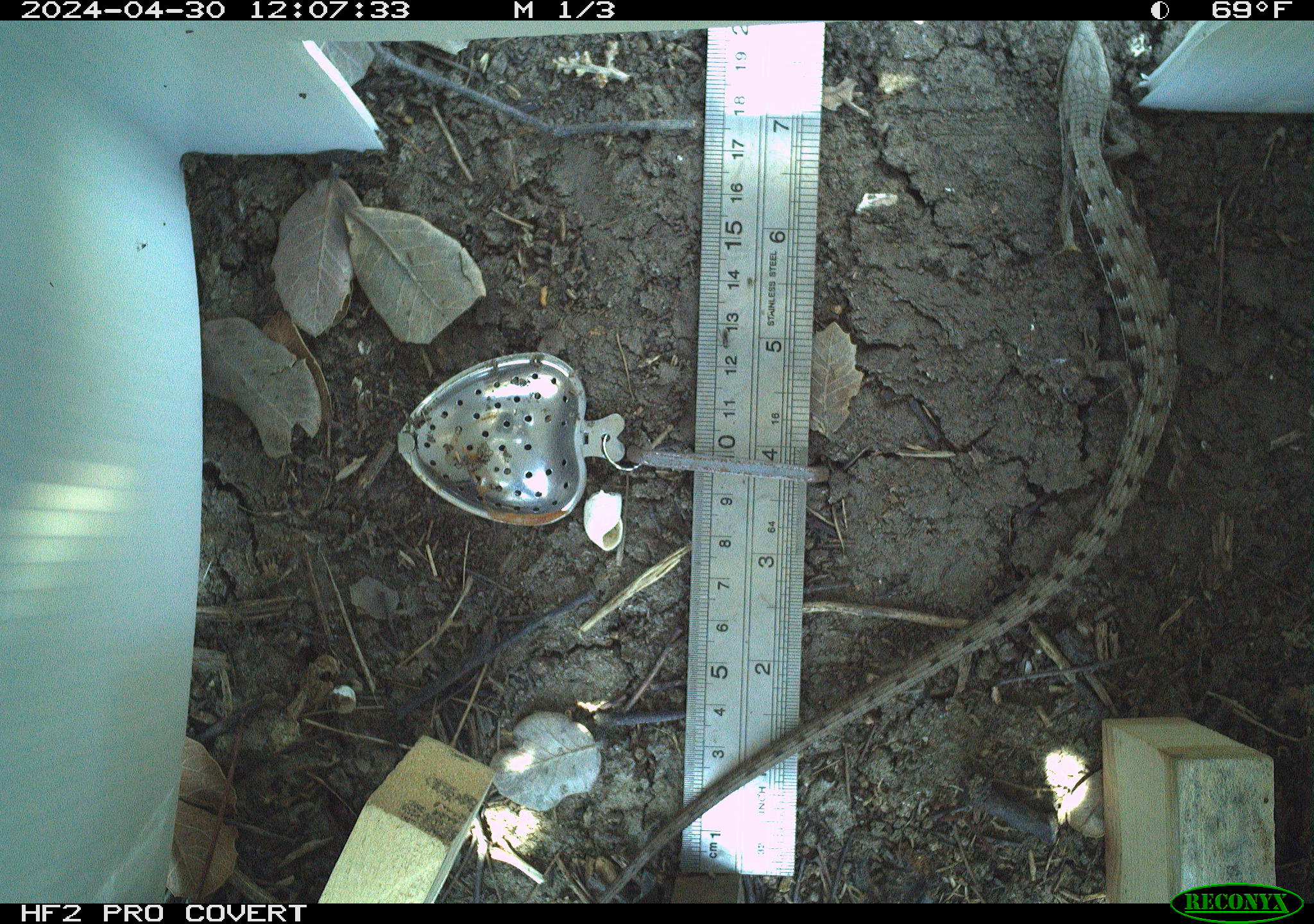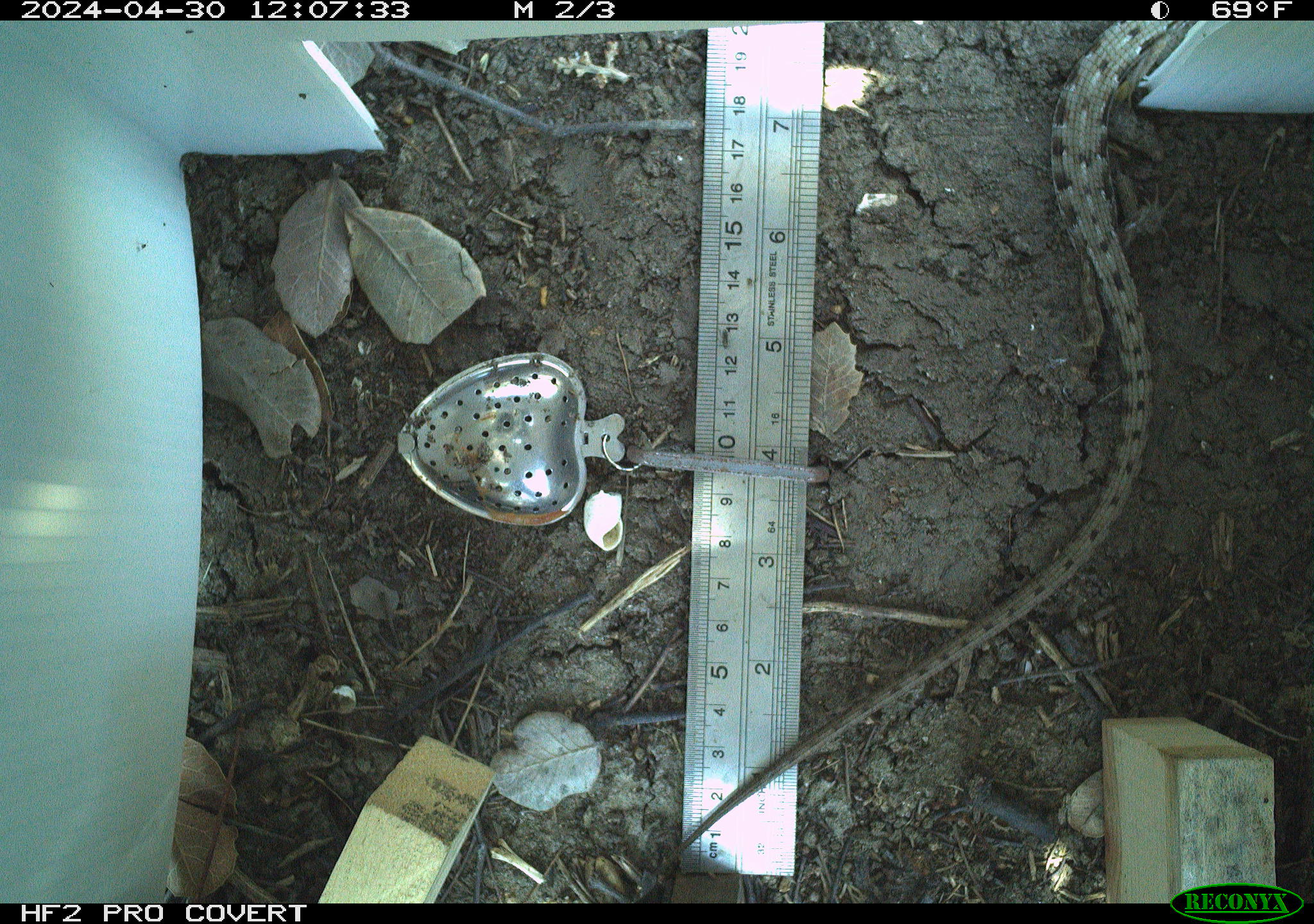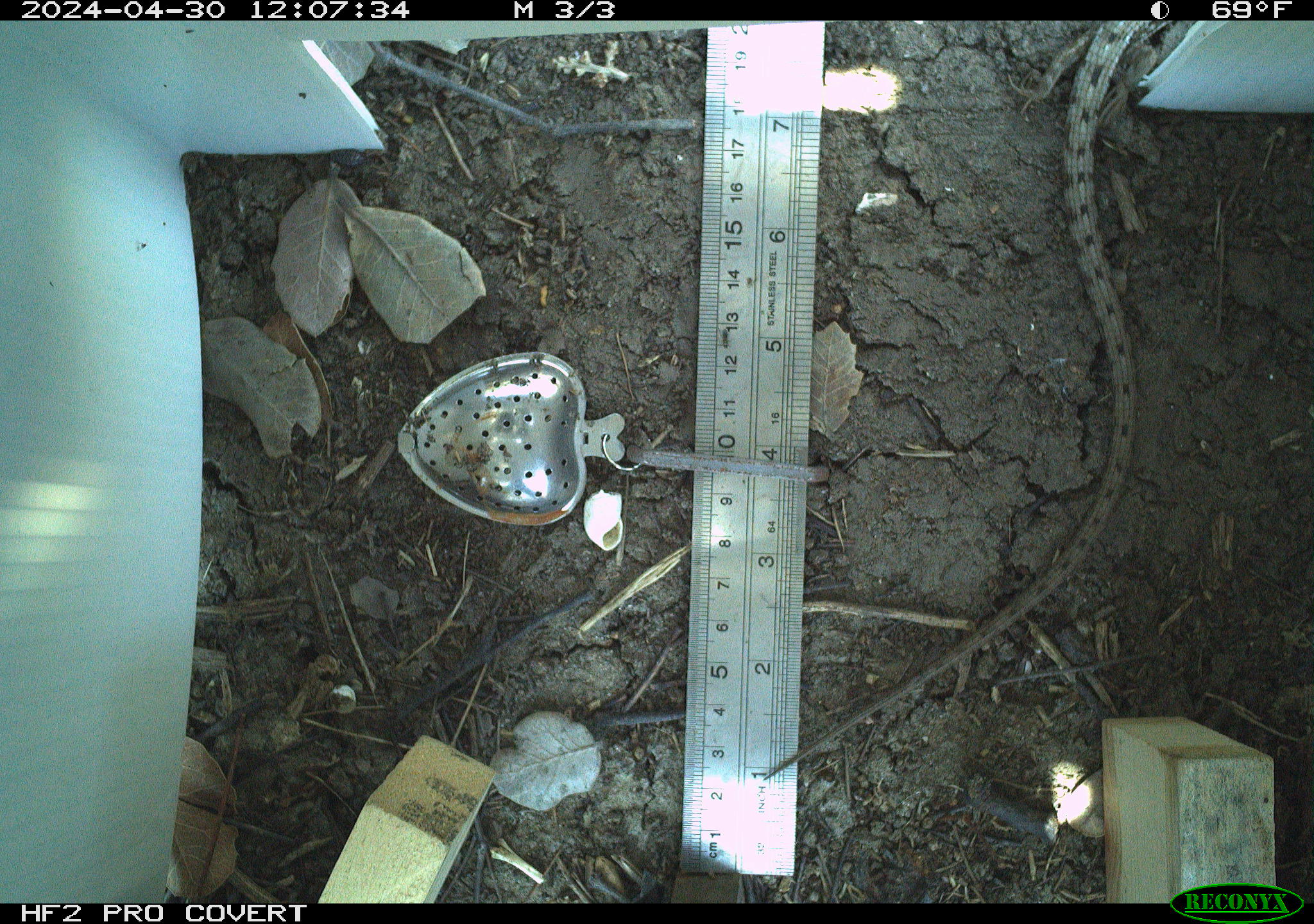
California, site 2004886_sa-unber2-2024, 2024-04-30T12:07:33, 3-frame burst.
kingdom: Animalia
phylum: Chordata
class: Reptilia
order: Squamata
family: Anguidae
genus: Elgaria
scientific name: Elgaria multicarinata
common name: southern alligator lizard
Southern alligator lizard (Elgaria multicarinata).